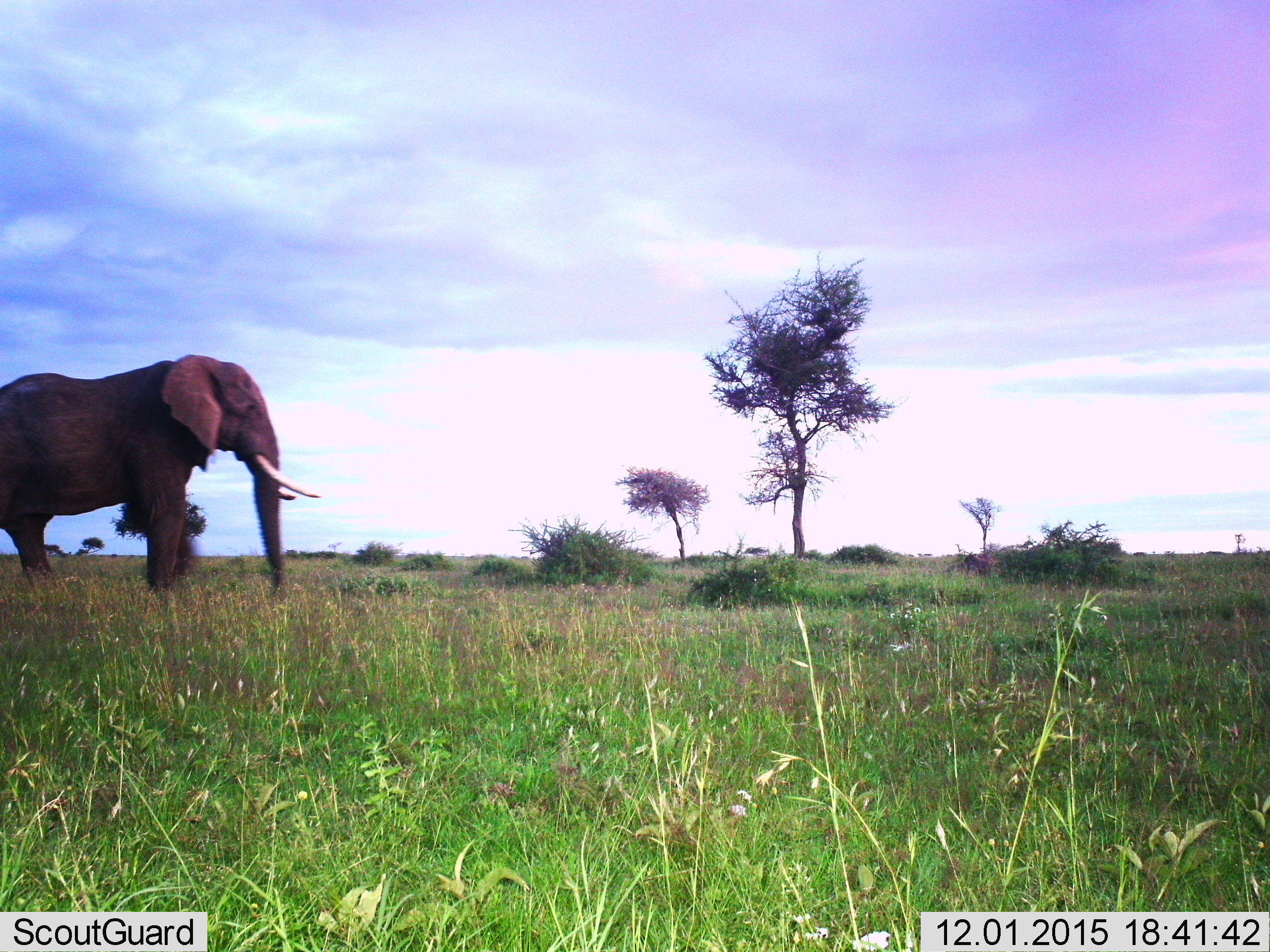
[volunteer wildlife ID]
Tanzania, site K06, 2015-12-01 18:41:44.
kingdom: Animalia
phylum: Chordata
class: Mammalia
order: Proboscidea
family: Elephantidae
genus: Loxodonta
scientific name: Loxodonta africana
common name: african bush elephant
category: elephant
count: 1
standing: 60%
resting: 0%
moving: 40%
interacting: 0%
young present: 0%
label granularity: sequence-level